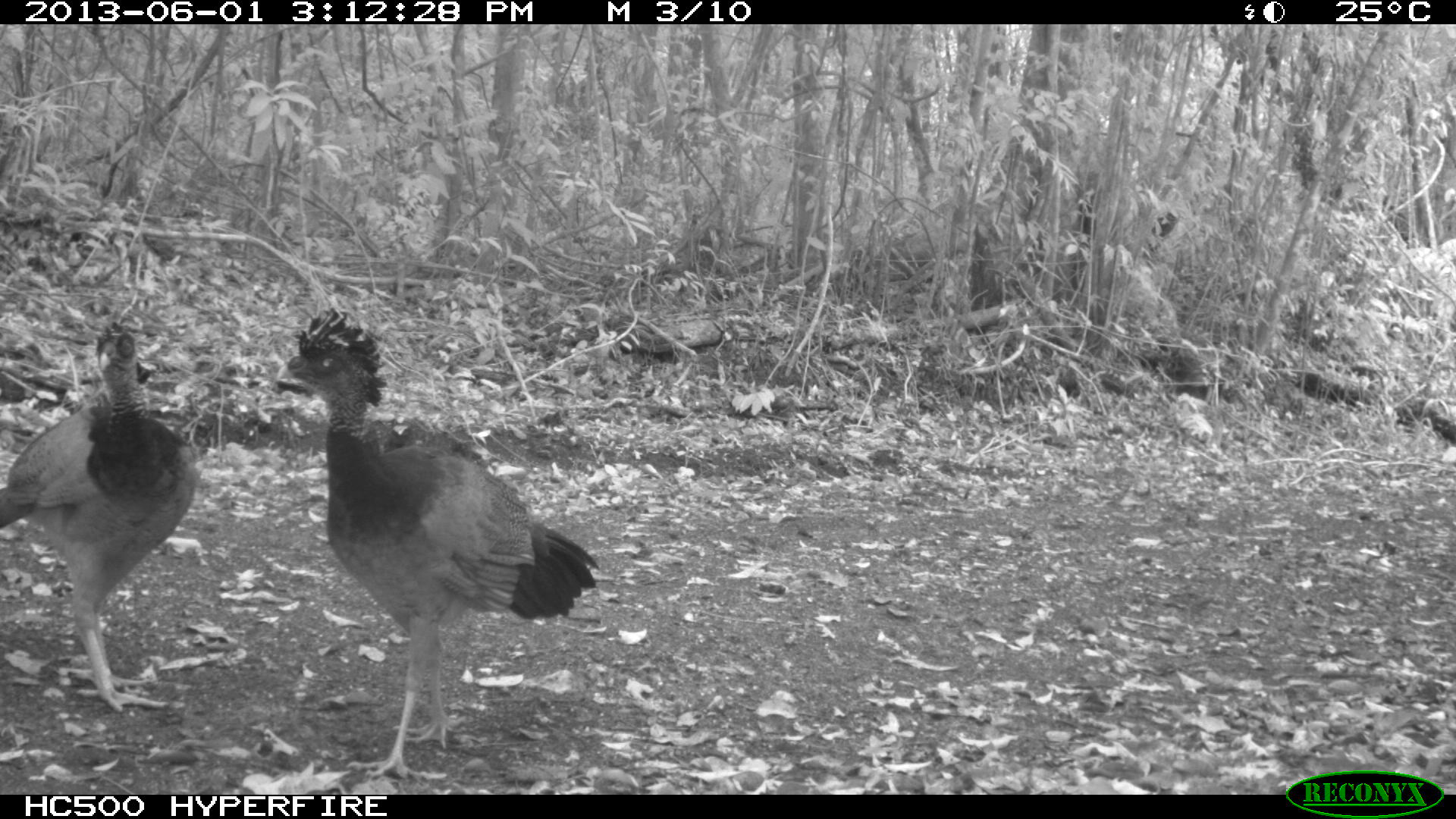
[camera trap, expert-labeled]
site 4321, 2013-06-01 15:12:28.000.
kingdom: Animalia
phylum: Chordata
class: Aves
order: Galliformes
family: Cracidae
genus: Crax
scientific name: Crax rubra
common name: great curassow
Crax rubra (great curassow), count 2.